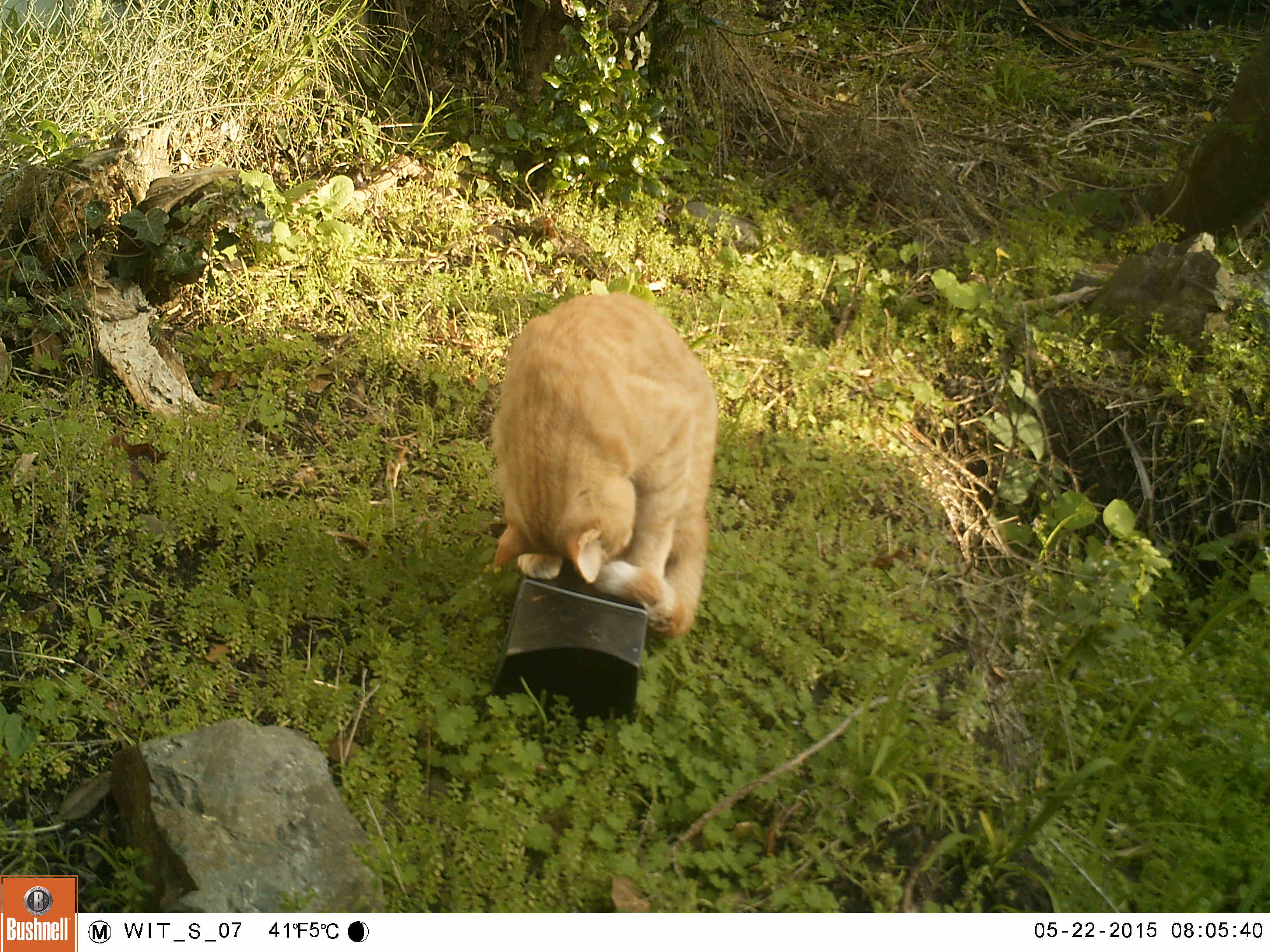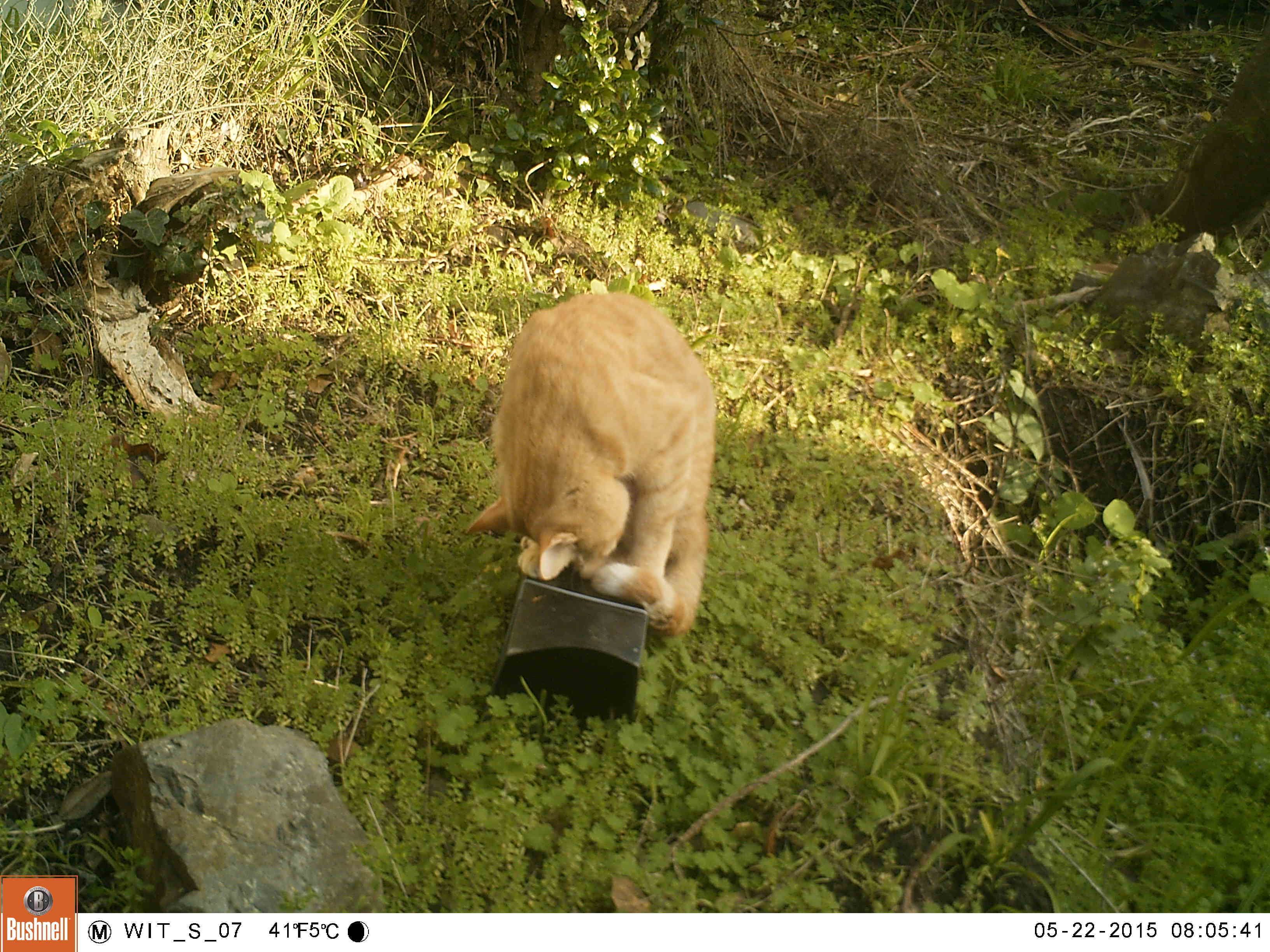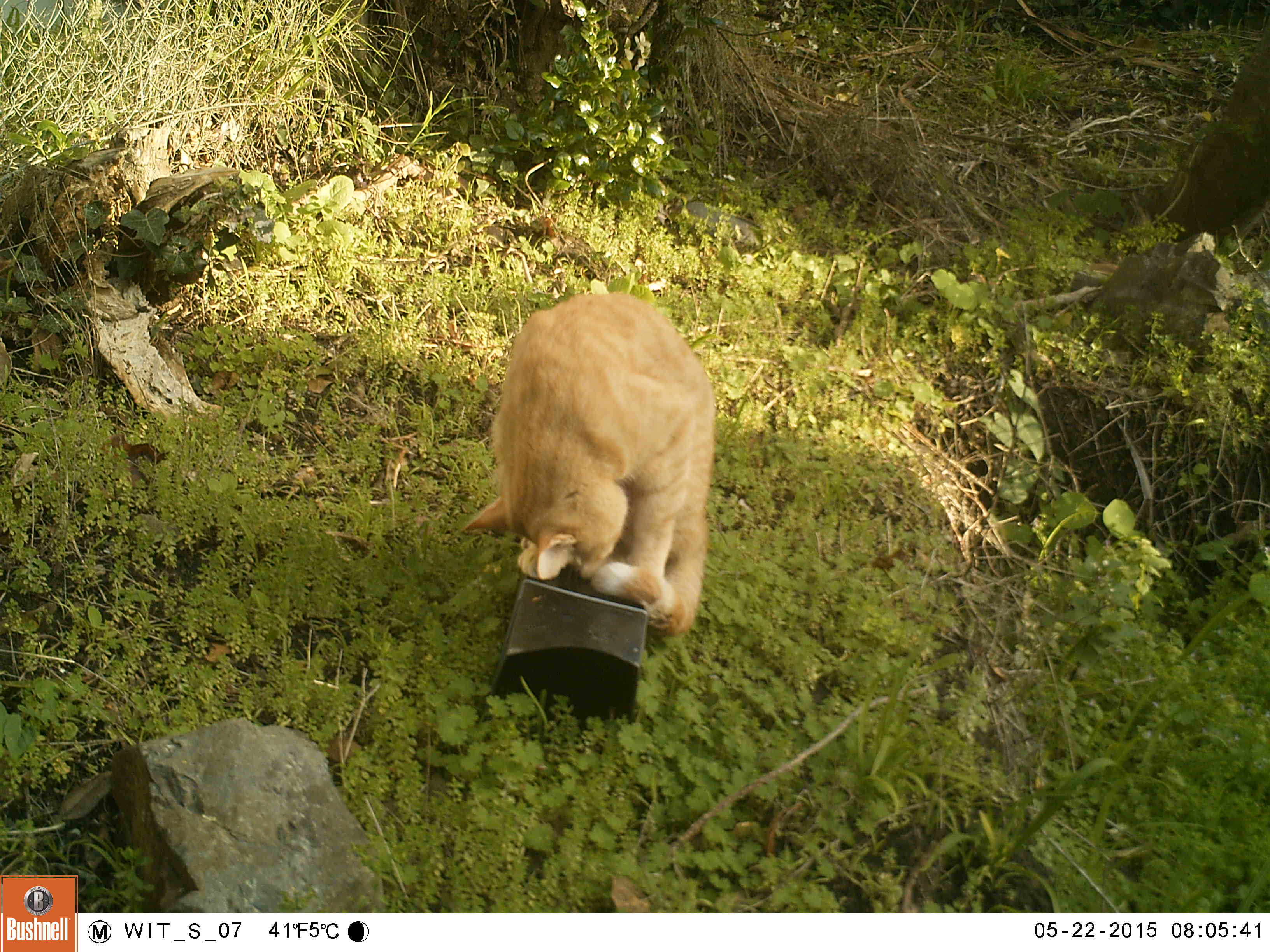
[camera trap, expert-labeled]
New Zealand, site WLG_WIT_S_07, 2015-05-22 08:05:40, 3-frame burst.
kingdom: Animalia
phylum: Chordata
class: Mammalia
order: Carnivora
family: Felidae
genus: Felis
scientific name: Felis catus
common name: domestic cat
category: cat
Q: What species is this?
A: Cat (domestic cat) (Felis catus).